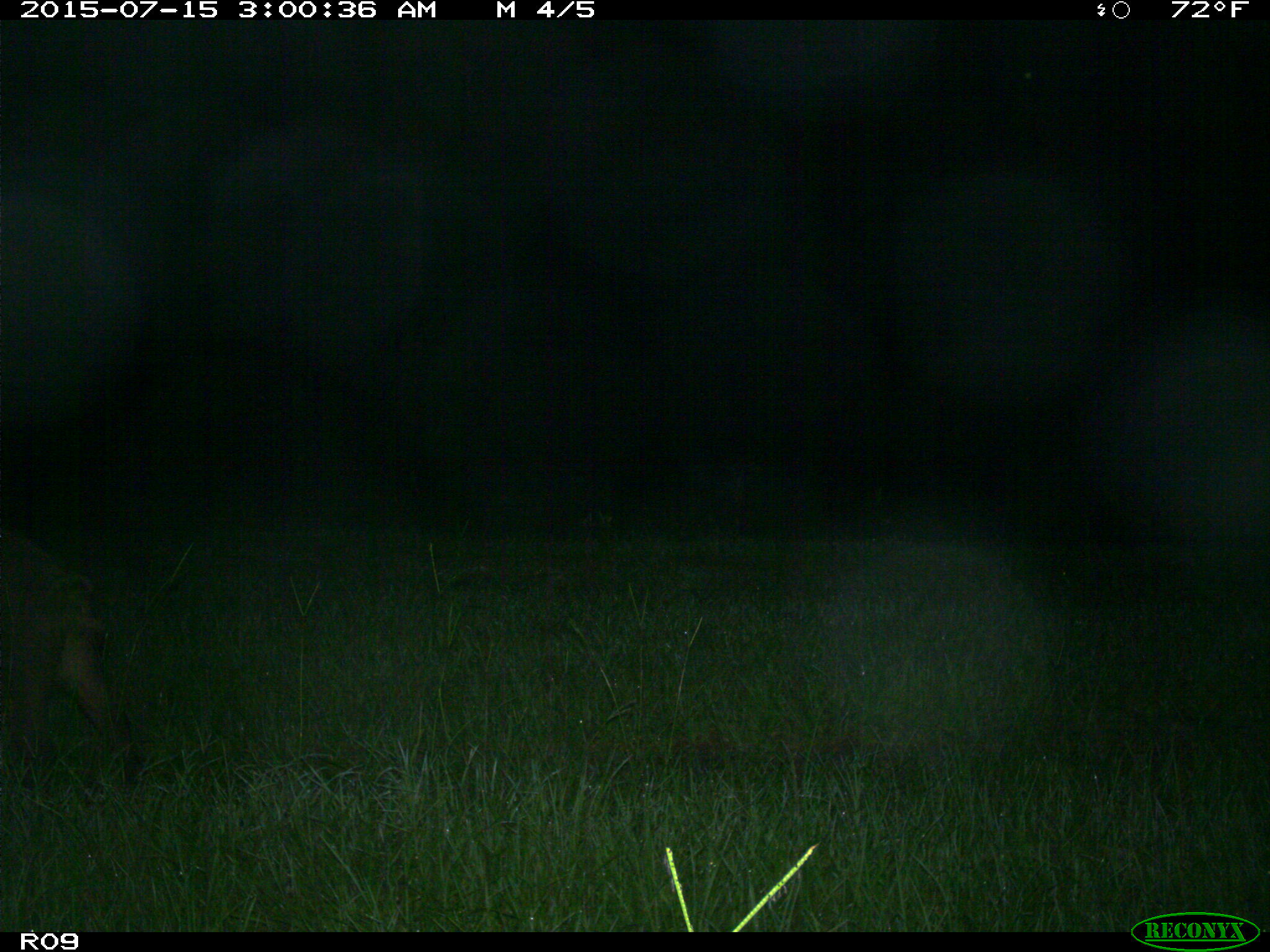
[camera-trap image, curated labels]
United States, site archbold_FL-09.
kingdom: Animalia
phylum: Chordata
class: Mammalia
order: Artiodactyla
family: Suidae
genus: Sus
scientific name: Sus scrofa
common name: wild boar